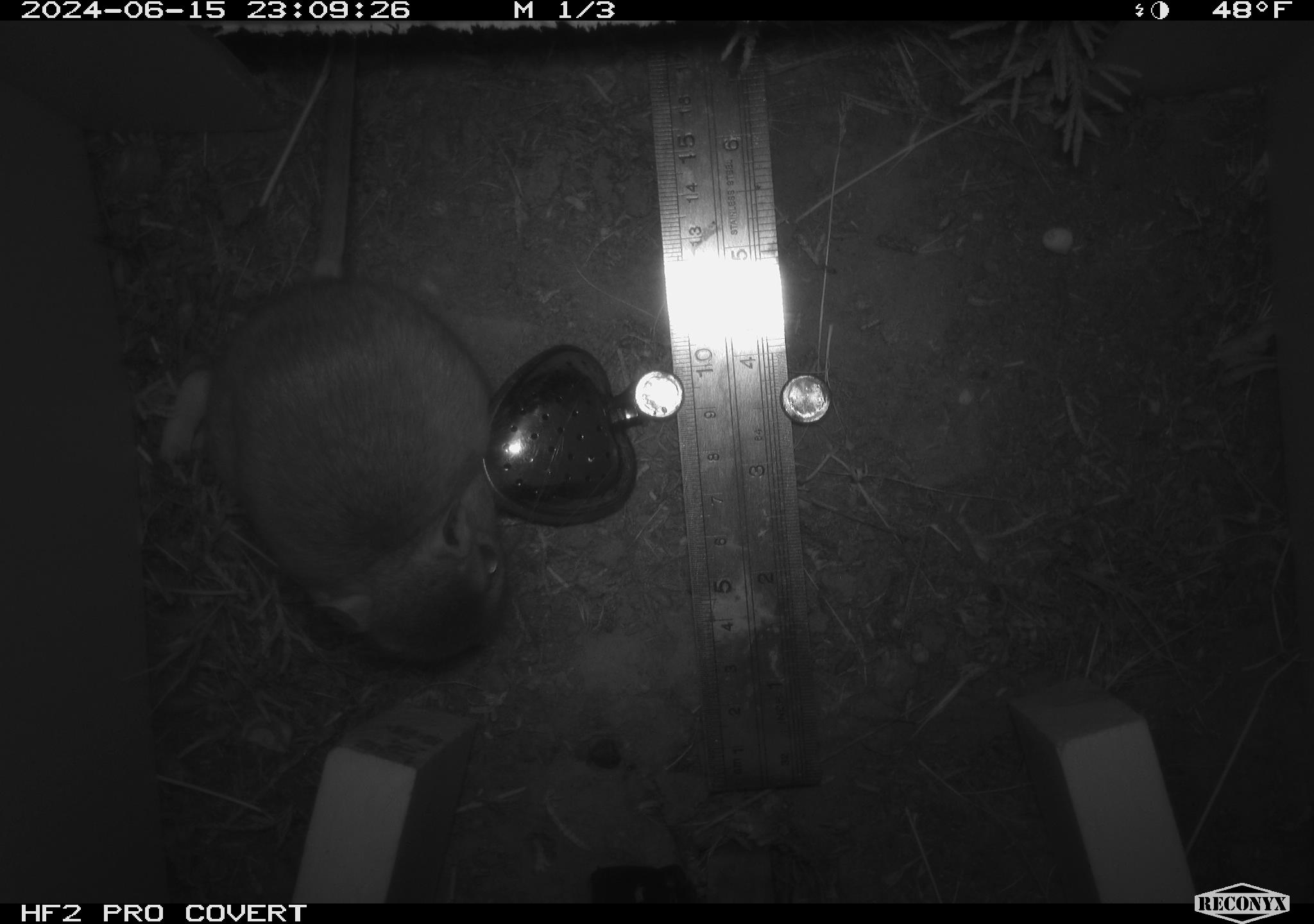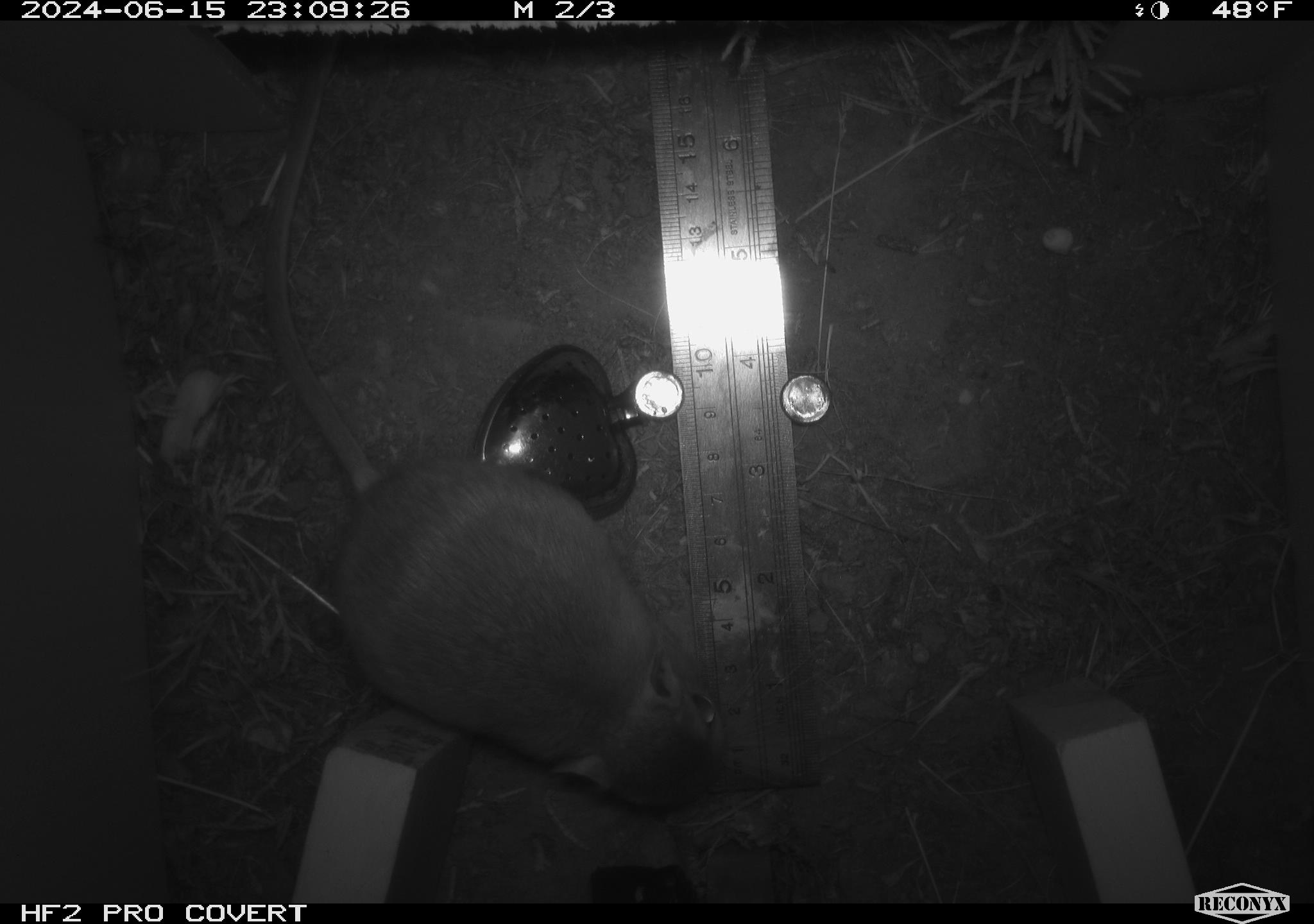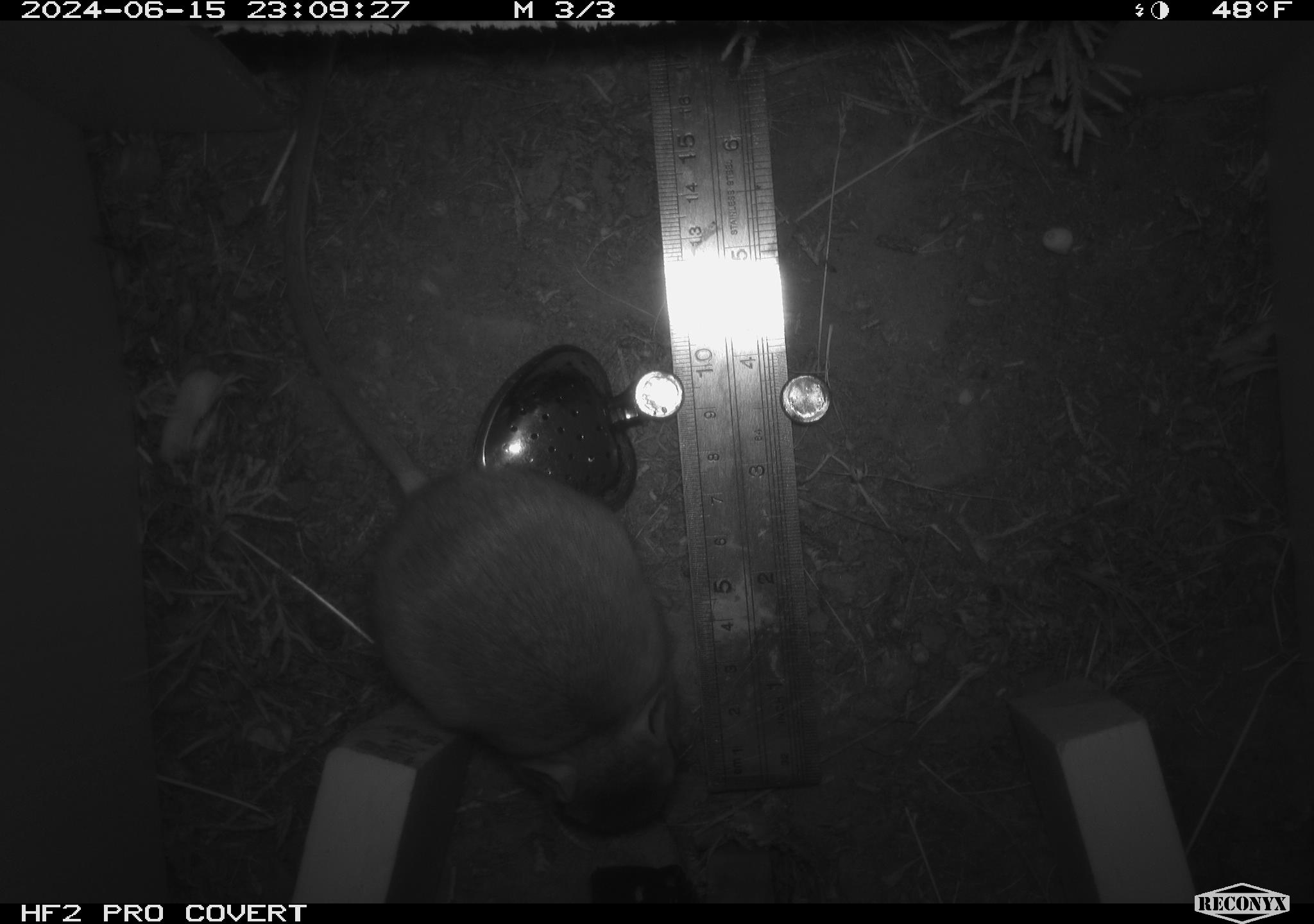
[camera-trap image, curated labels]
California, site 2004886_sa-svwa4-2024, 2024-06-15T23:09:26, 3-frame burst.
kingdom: Animalia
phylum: Chordata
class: Mammalia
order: Rodentia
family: Heteromyidae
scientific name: Heteromyidae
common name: kangaroo rats and pocket mice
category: heteromyidae family